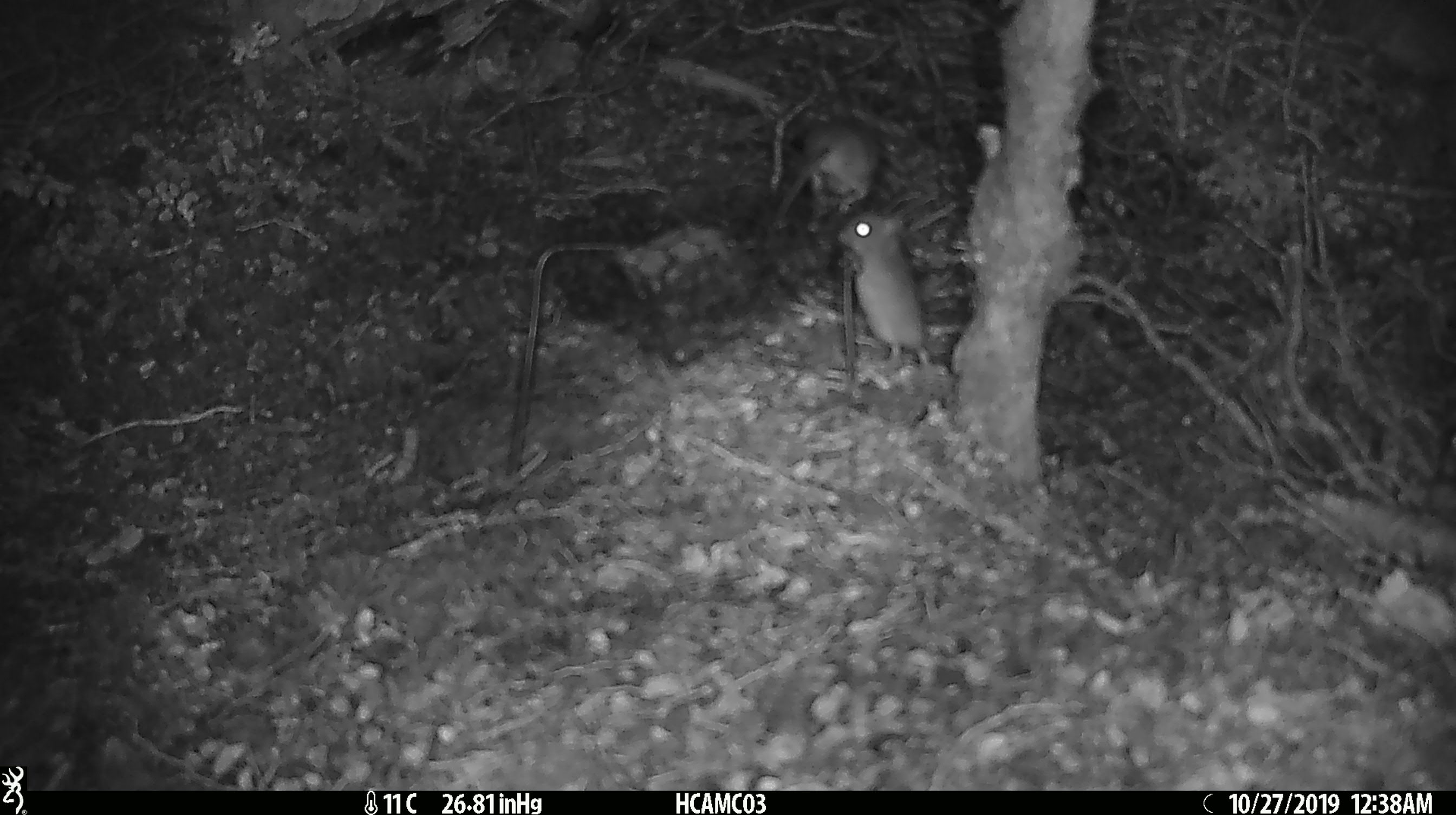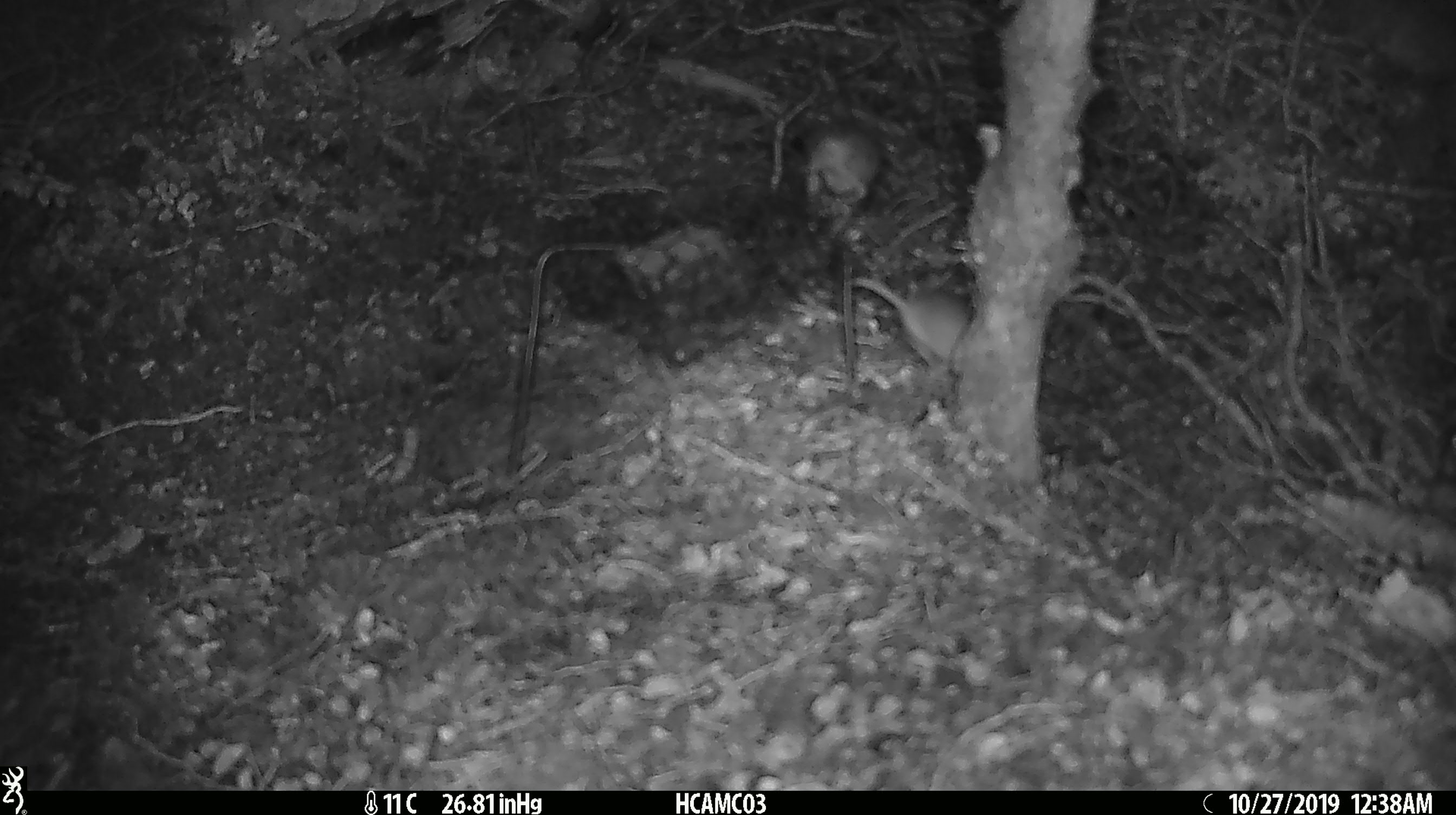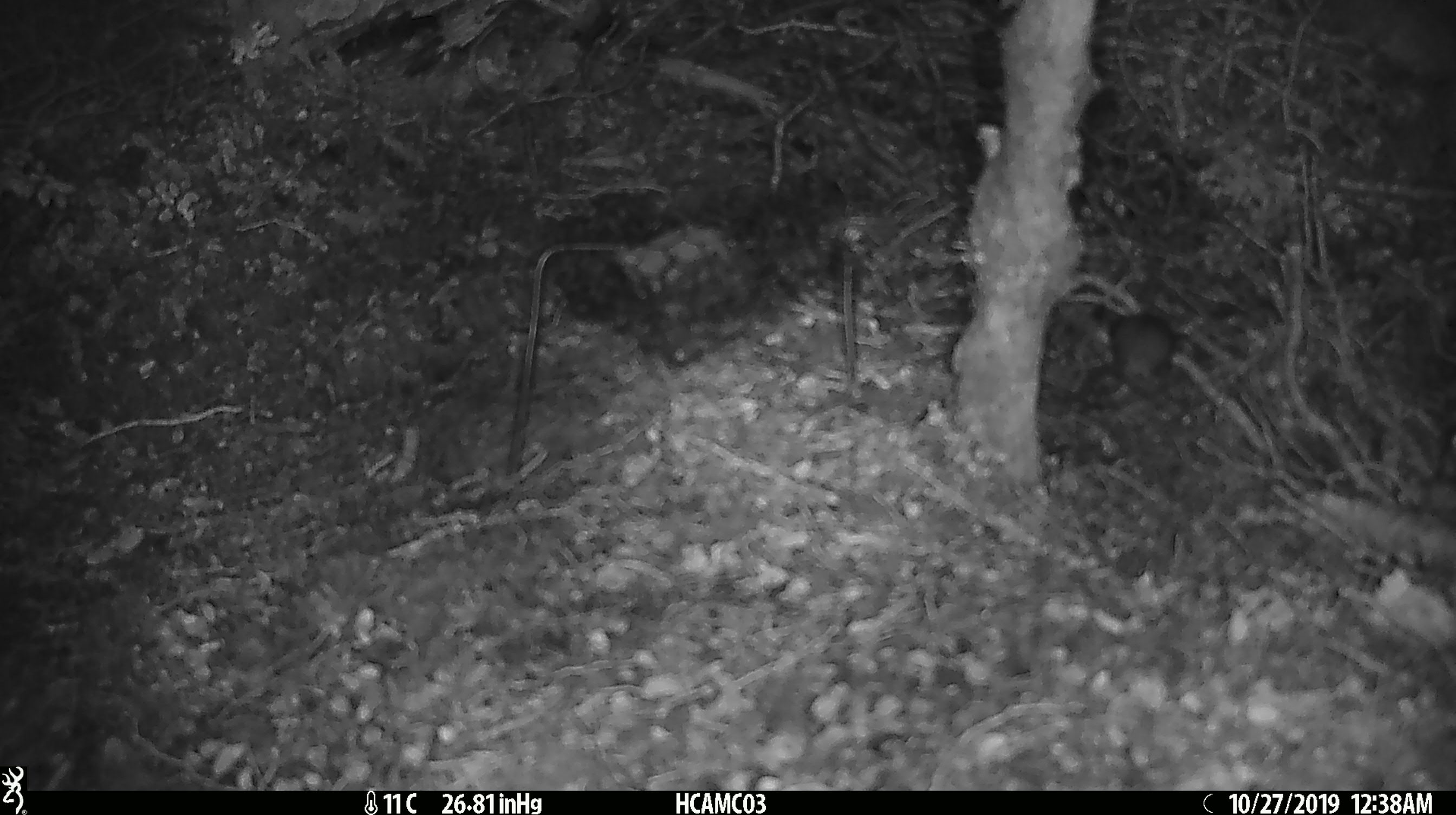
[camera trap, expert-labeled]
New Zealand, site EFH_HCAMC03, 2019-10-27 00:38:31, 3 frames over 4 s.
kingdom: Animalia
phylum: Chordata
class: Mammalia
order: Rodentia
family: Muridae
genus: Mus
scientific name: Mus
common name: mouse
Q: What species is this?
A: Mouse (Mus).